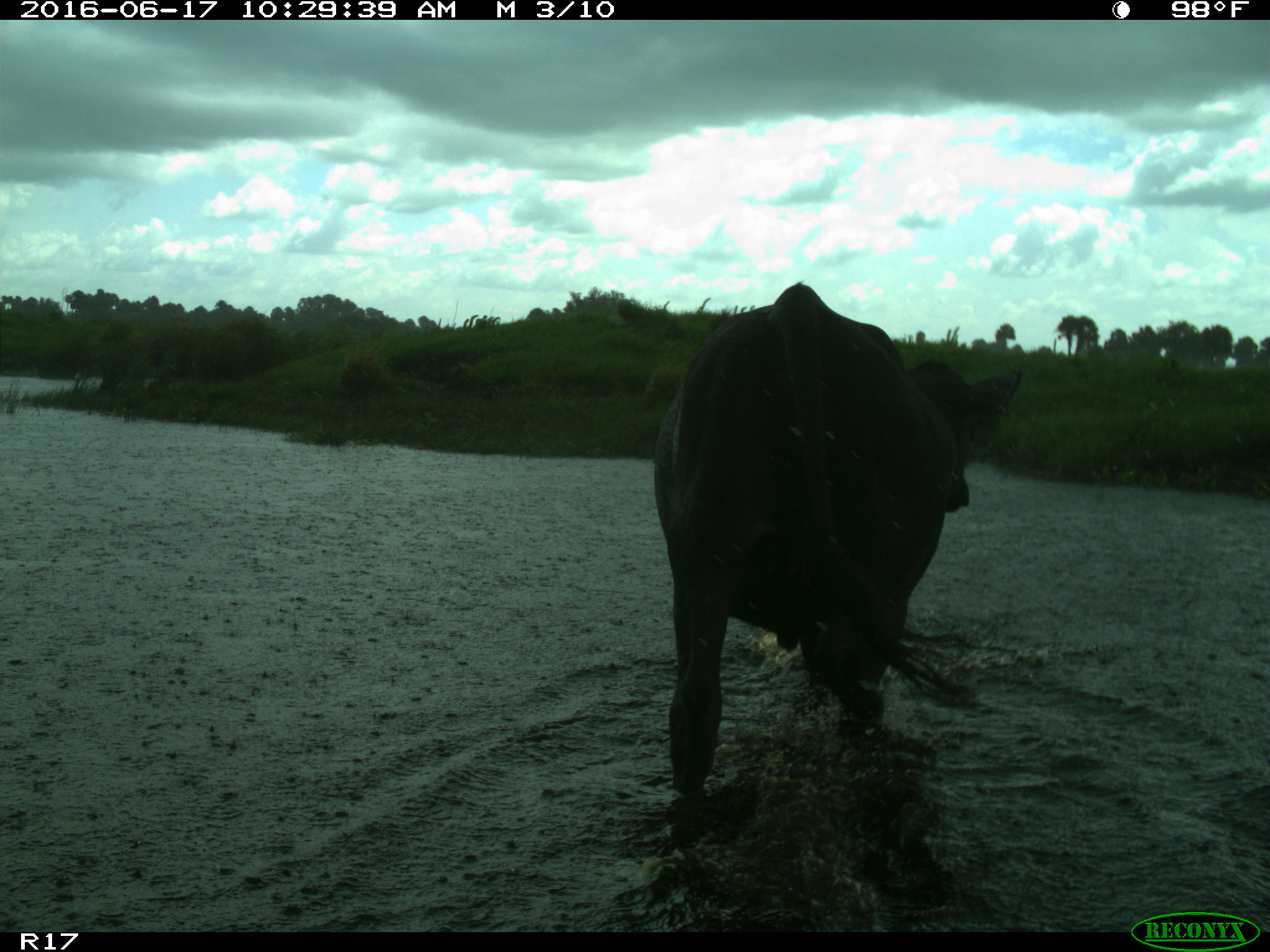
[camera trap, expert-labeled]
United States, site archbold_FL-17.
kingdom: Animalia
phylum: Chordata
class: Mammalia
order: Artiodactyla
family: Bovidae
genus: Bos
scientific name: Bos taurus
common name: domestic cow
Bos taurus (domestic cow).